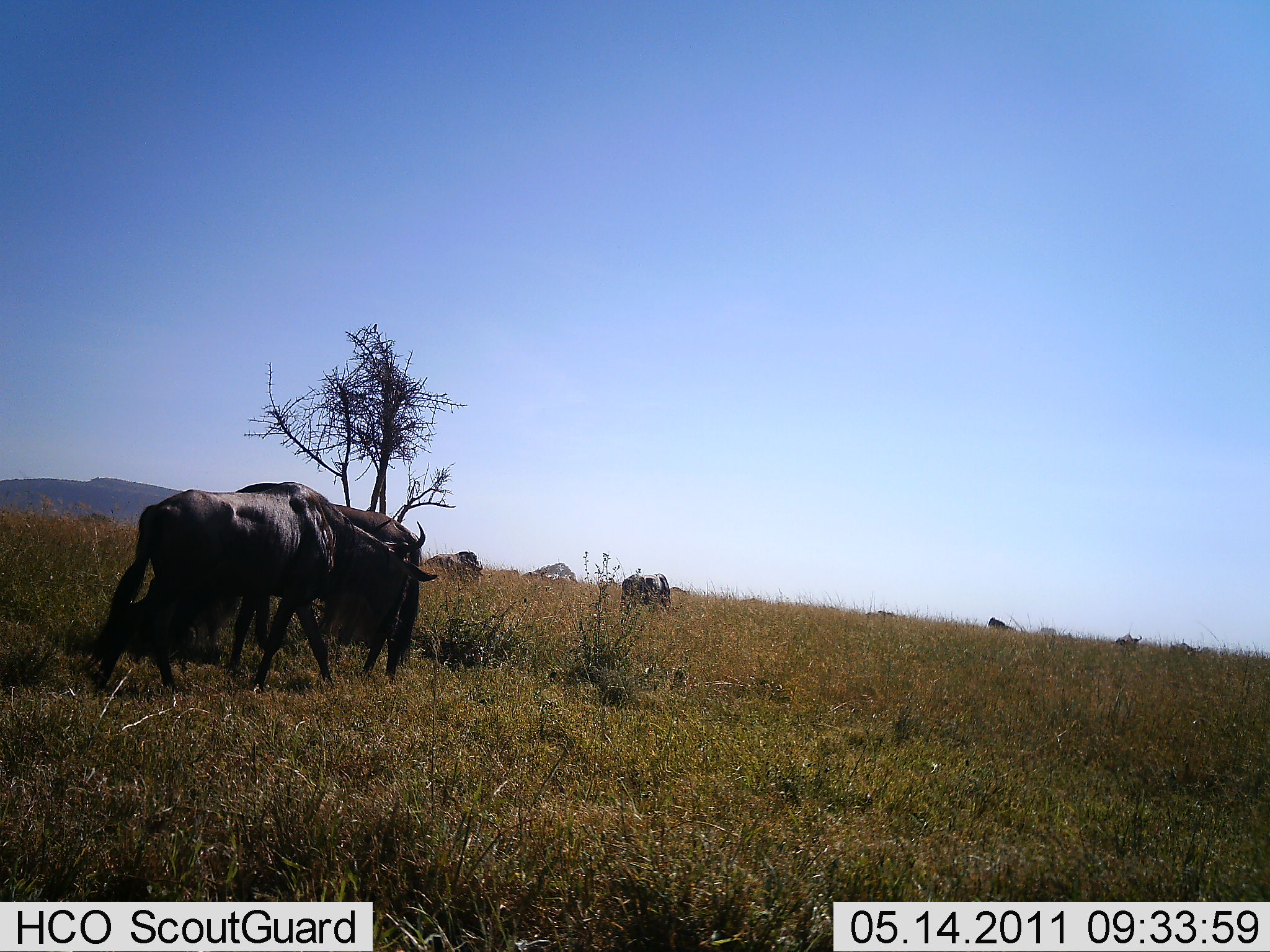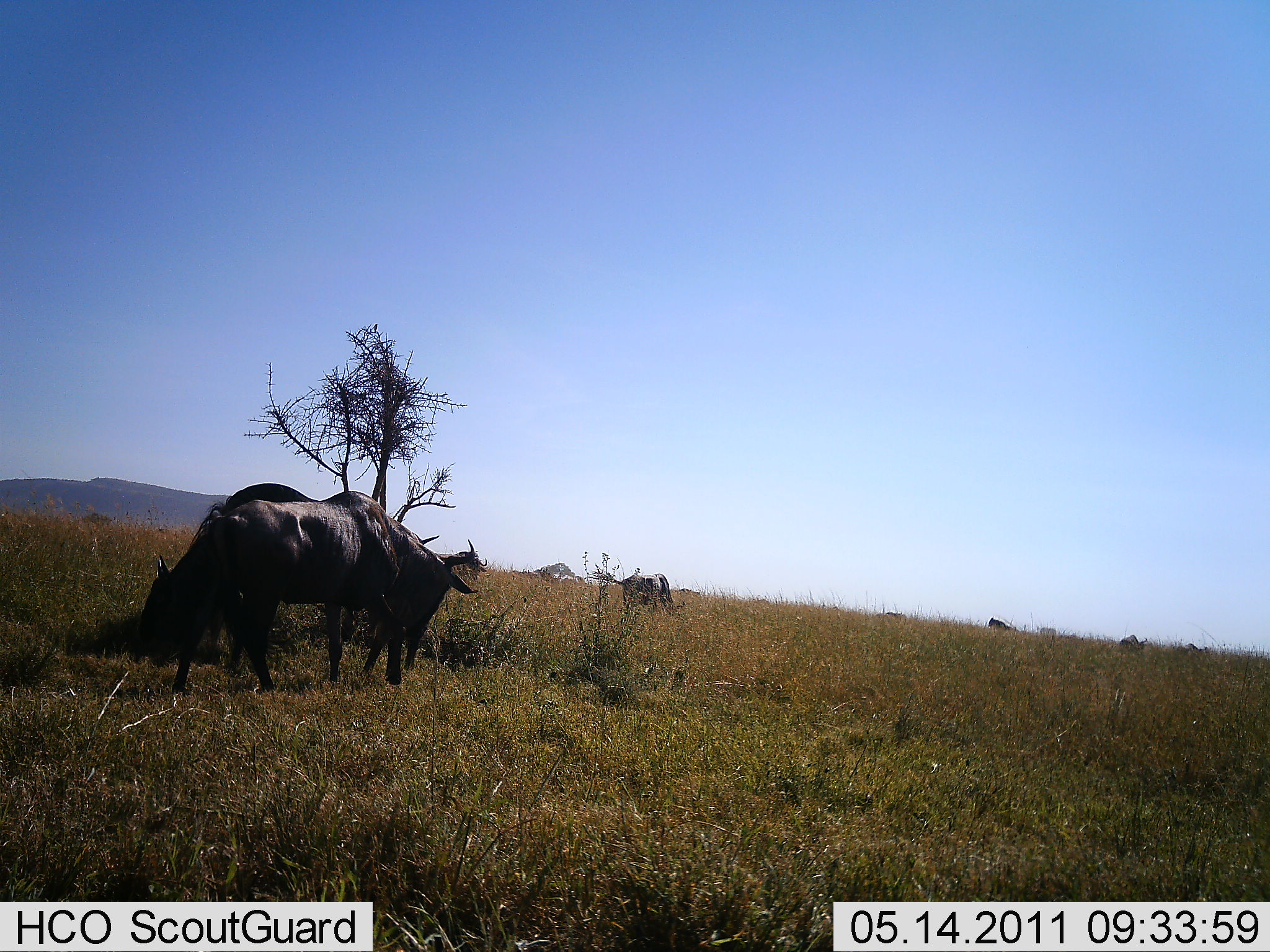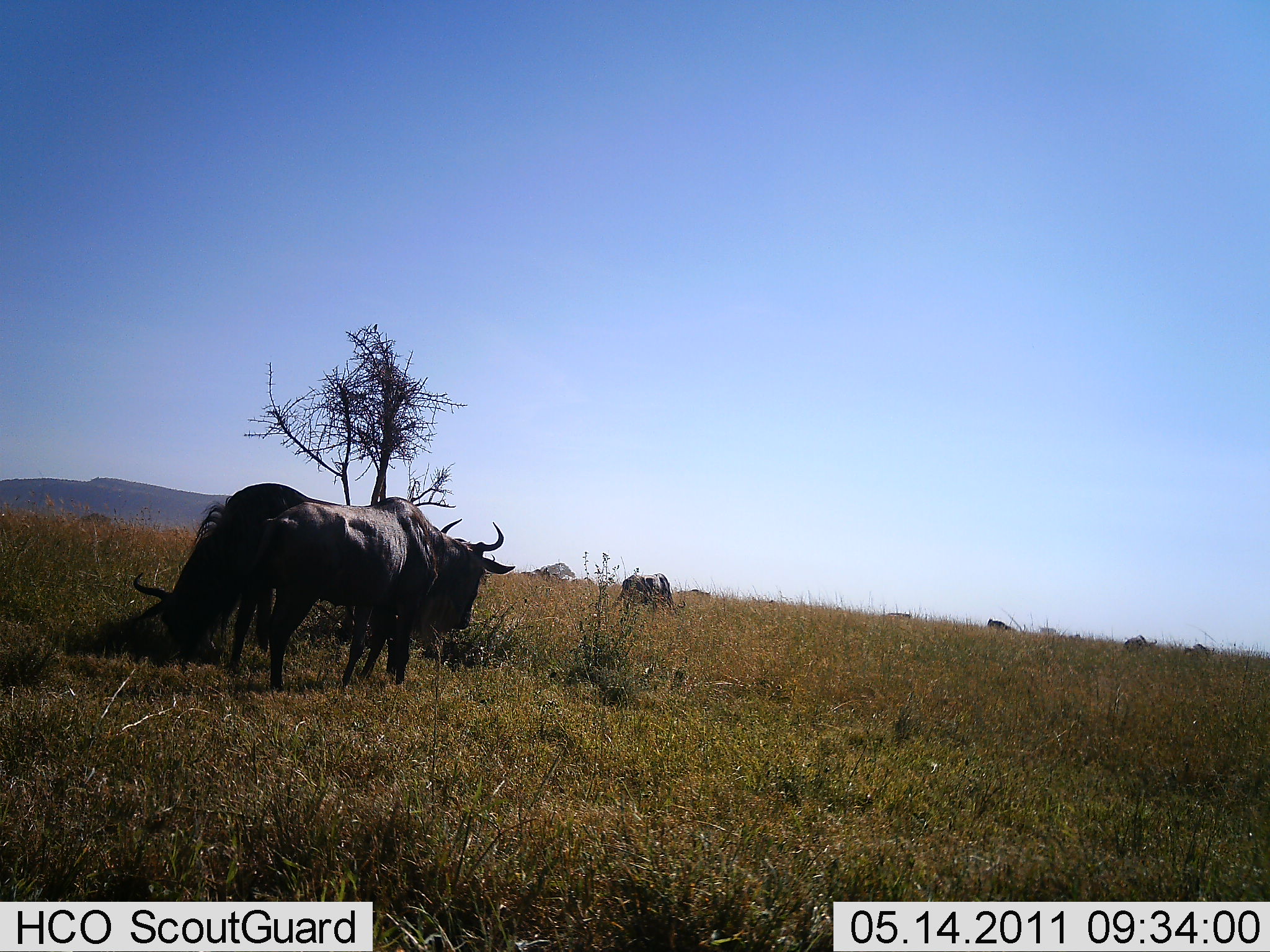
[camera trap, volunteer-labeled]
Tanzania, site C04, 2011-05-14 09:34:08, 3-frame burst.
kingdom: Animalia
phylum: Chordata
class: Mammalia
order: Artiodactyla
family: Bovidae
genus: Connochaetes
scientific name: Connochaetes taurinus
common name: blue wildebeest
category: wildebeest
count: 4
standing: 25%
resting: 0%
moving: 67%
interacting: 0%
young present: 0%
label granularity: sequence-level